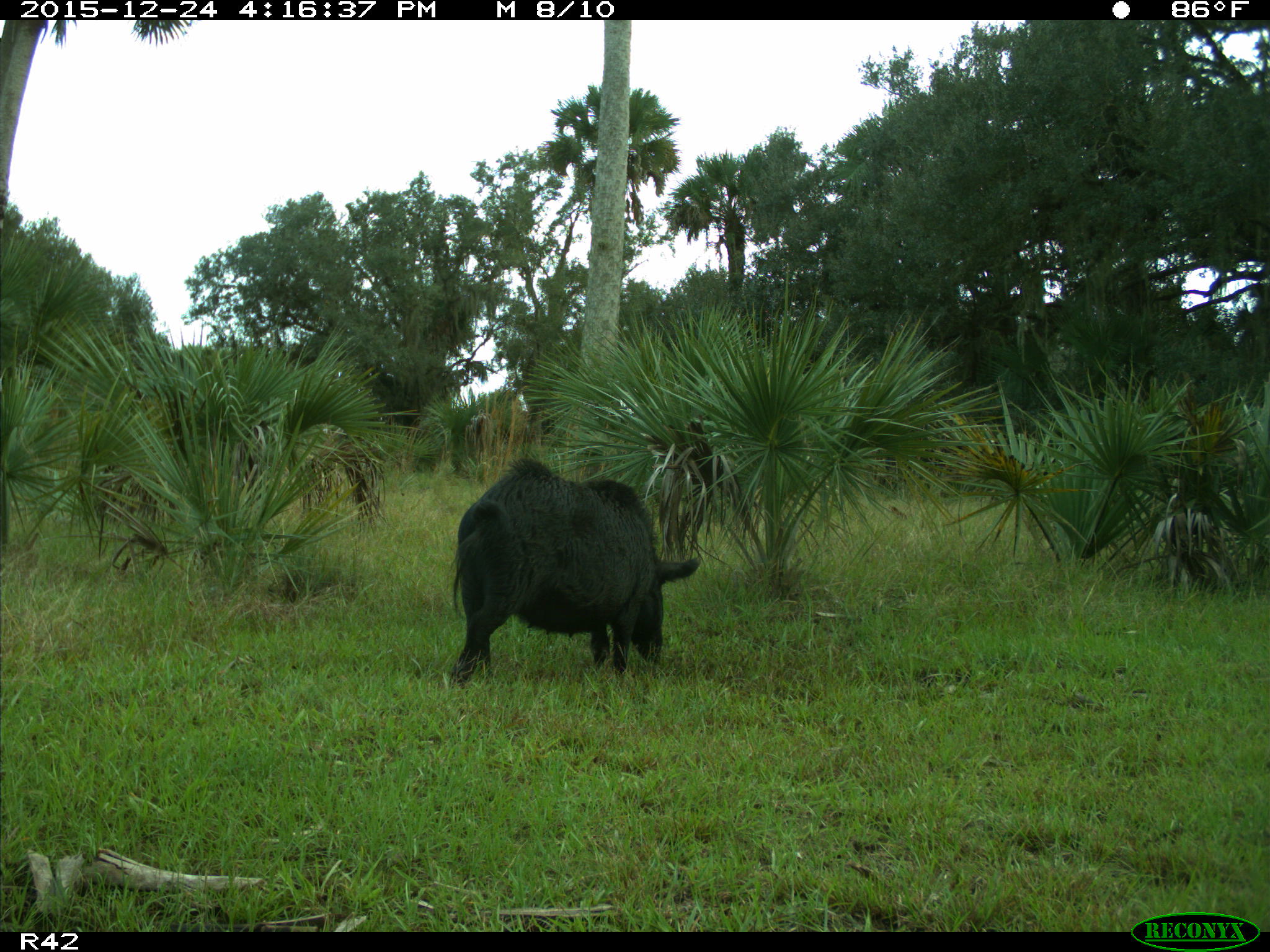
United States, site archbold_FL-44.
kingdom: Animalia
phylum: Chordata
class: Mammalia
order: Artiodactyla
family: Suidae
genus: Sus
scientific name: Sus scrofa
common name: wild boar